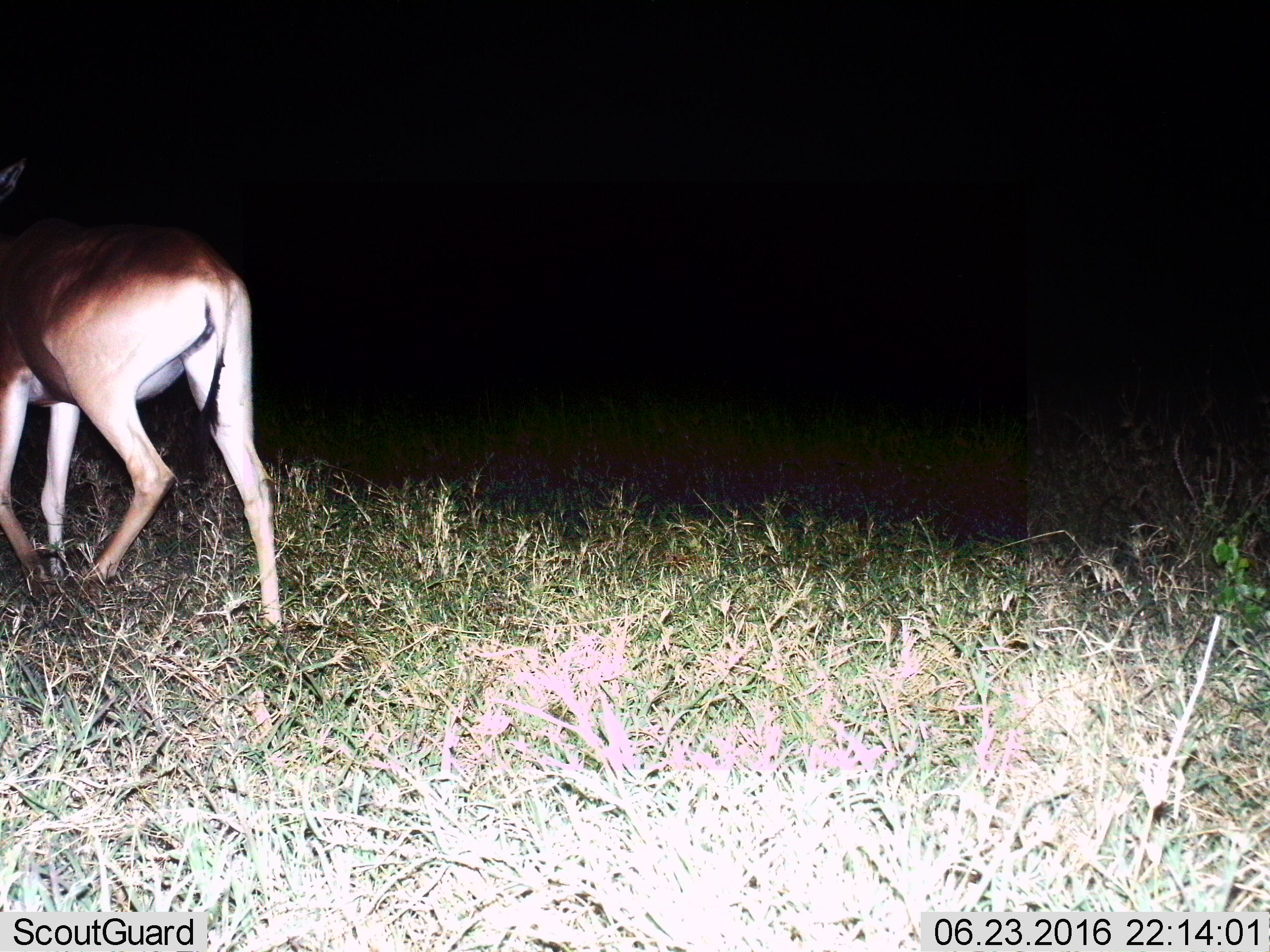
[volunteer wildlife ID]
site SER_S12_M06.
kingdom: Animalia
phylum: Chordata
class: Mammalia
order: Artiodactyla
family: Bovidae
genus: Alcelaphus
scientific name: Alcelaphus buselaphus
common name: hartebeest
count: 1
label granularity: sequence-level